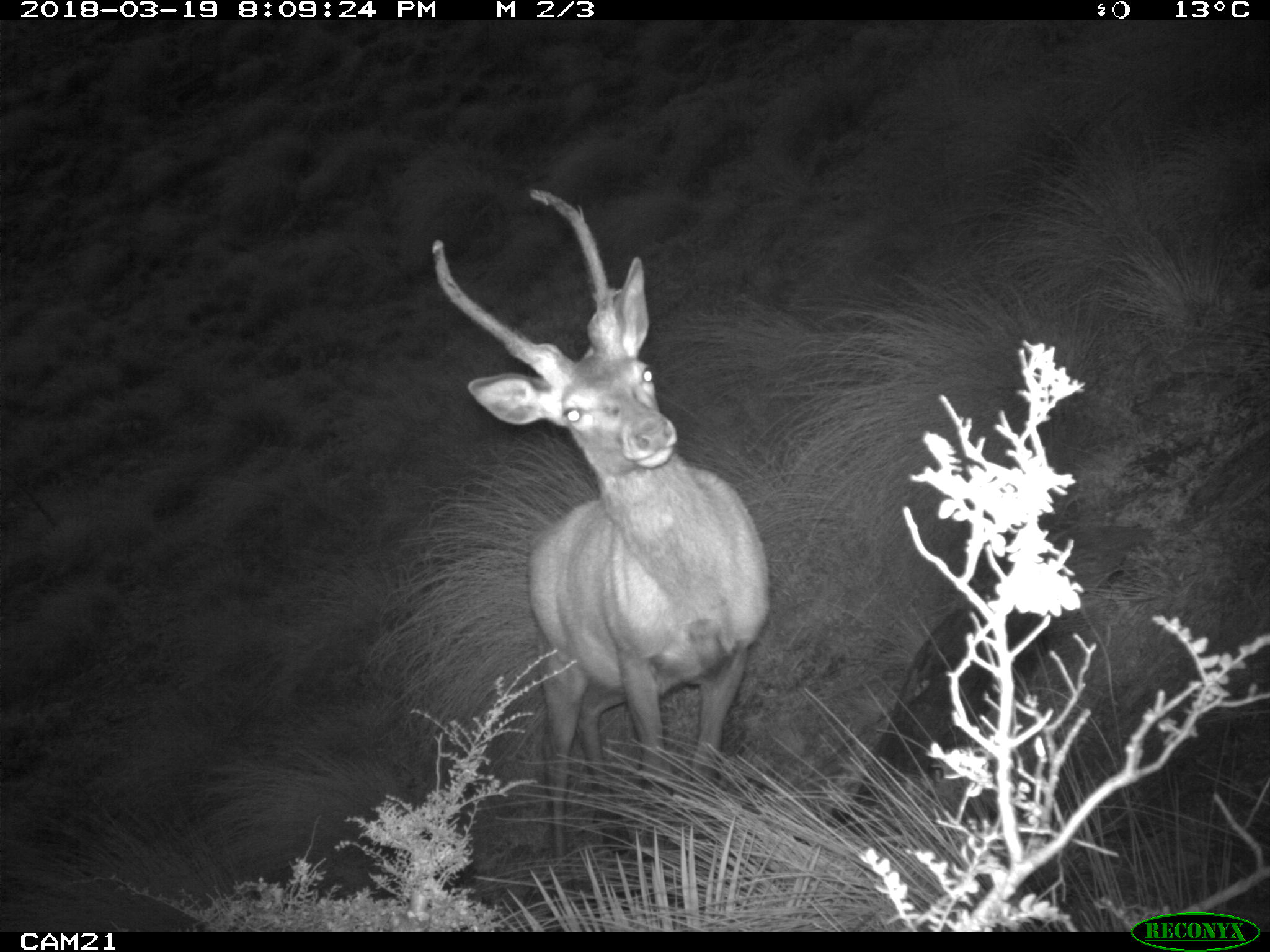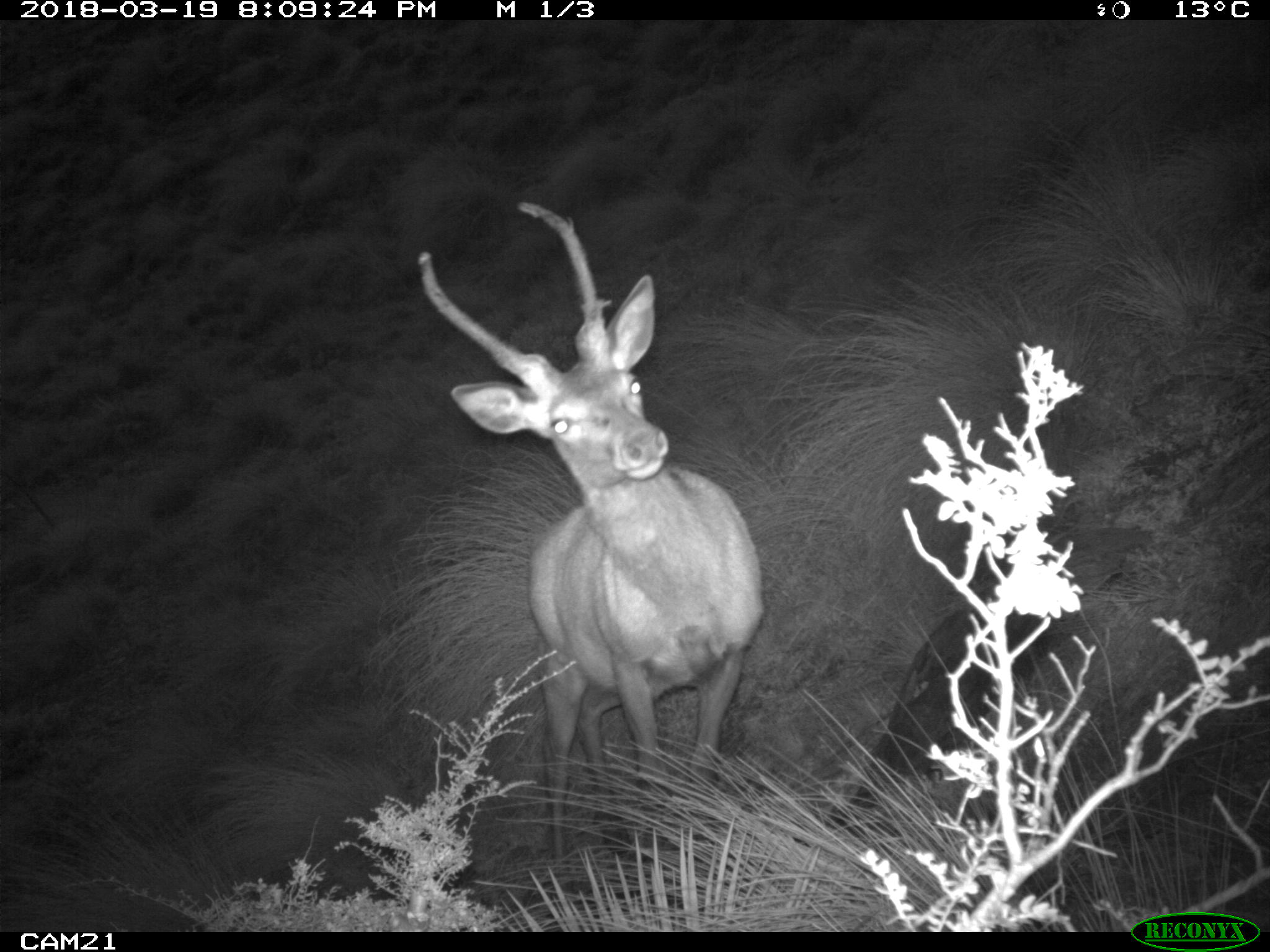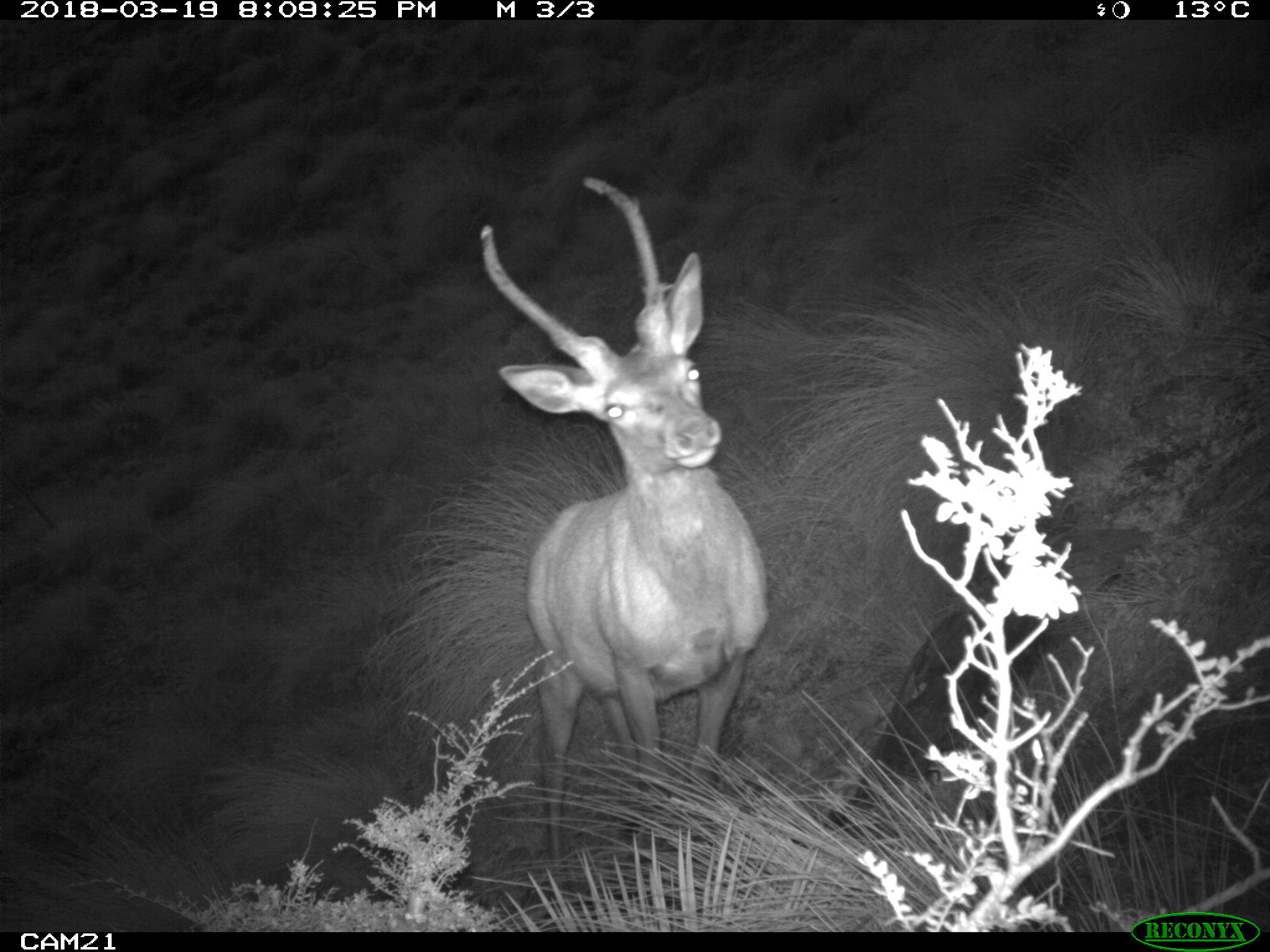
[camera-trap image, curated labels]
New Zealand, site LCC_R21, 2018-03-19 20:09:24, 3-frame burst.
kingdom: Animalia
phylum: Chordata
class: Mammalia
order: Artiodactyla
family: Cervidae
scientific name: Cervidae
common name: deer